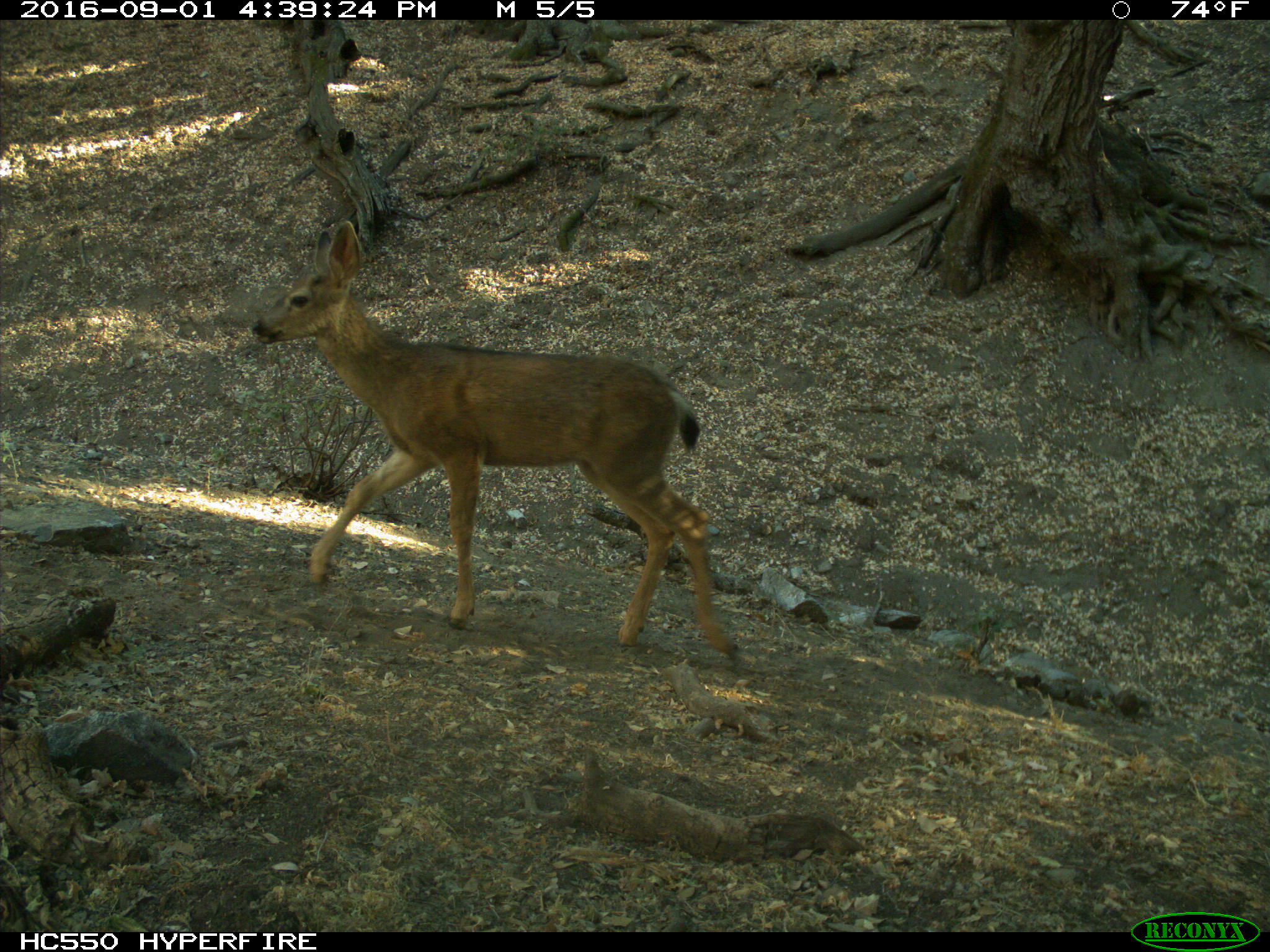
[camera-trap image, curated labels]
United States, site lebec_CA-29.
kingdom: Animalia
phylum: Chordata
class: Mammalia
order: Artiodactyla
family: Cervidae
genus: Odocoileus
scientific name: Odocoileus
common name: deer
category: unidentified deer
Unidentified deer (deer) (Odocoileus).